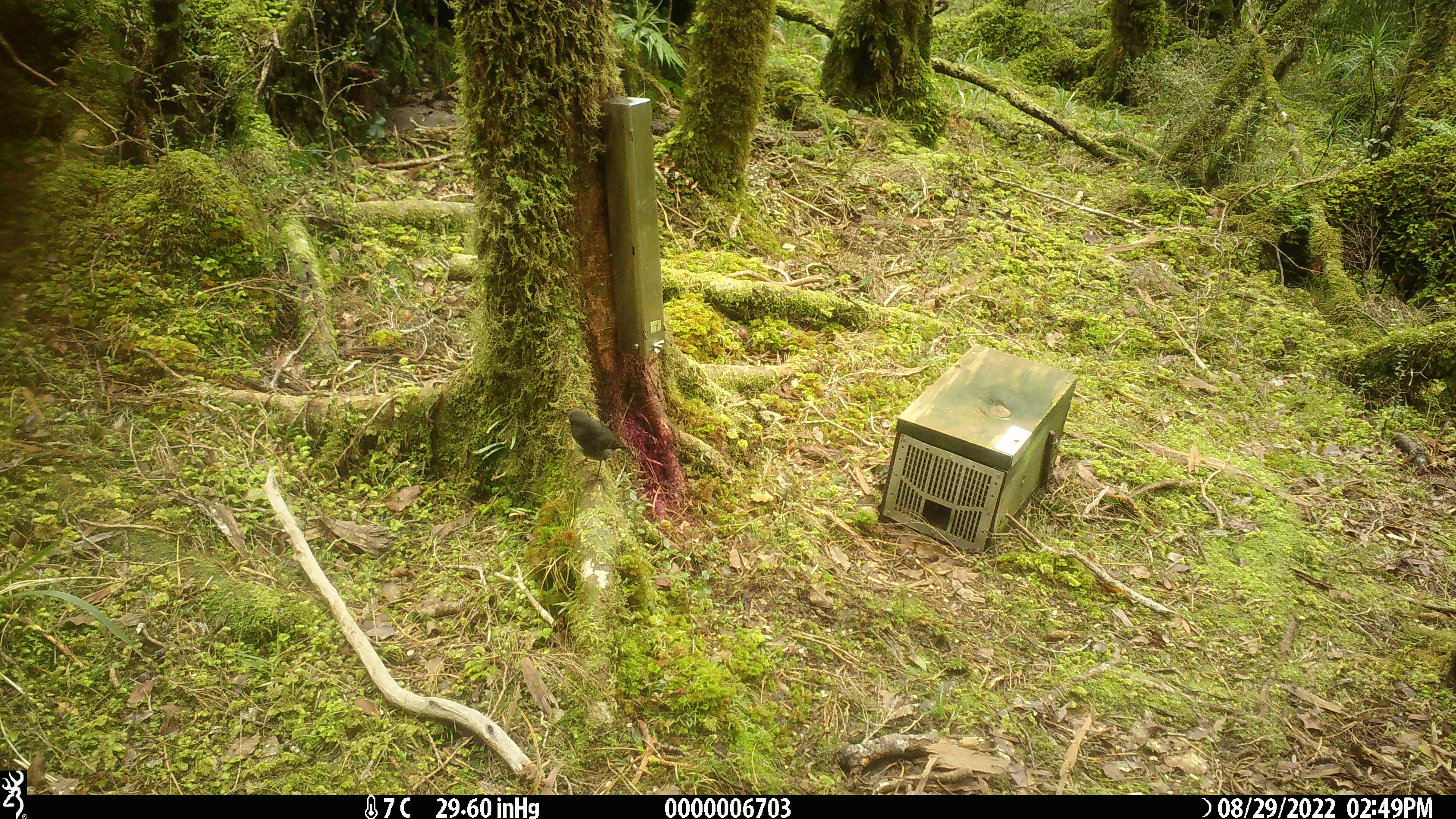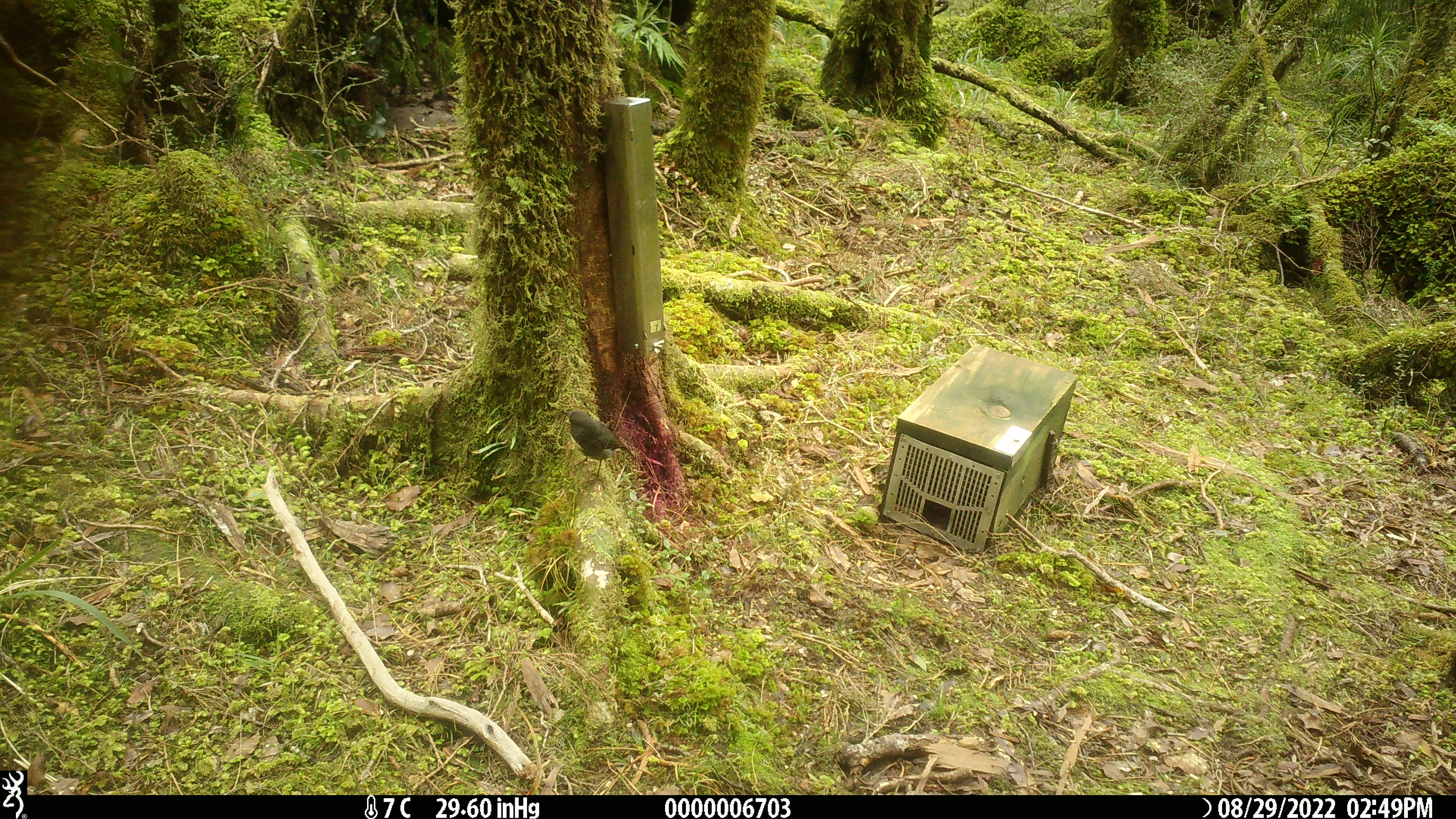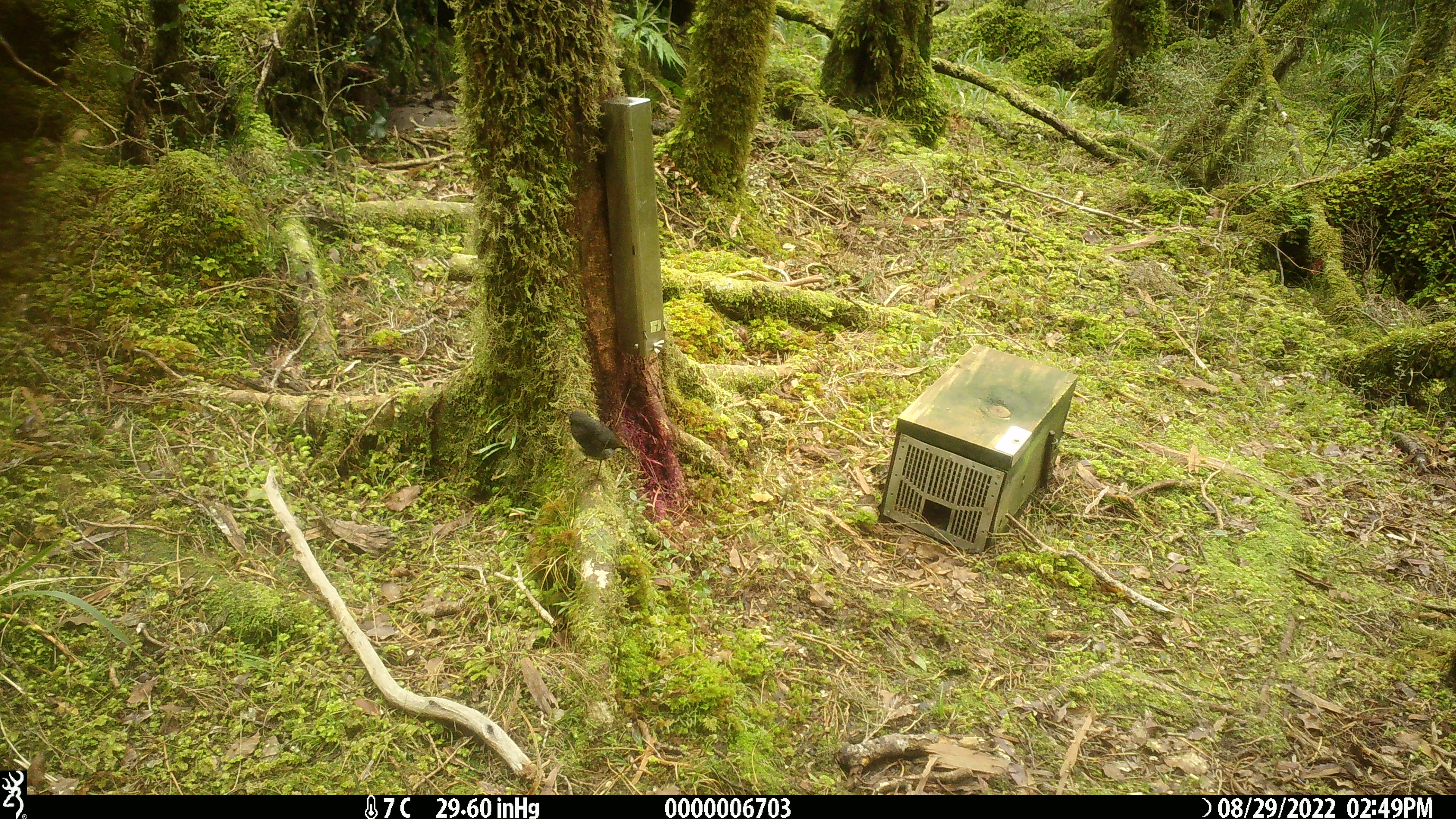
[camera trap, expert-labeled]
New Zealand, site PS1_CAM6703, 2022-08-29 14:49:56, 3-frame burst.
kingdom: Animalia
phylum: Chordata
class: Aves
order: Passeriformes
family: Petroicidae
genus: Petroica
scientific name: Petroica australis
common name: new zealand robin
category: robin